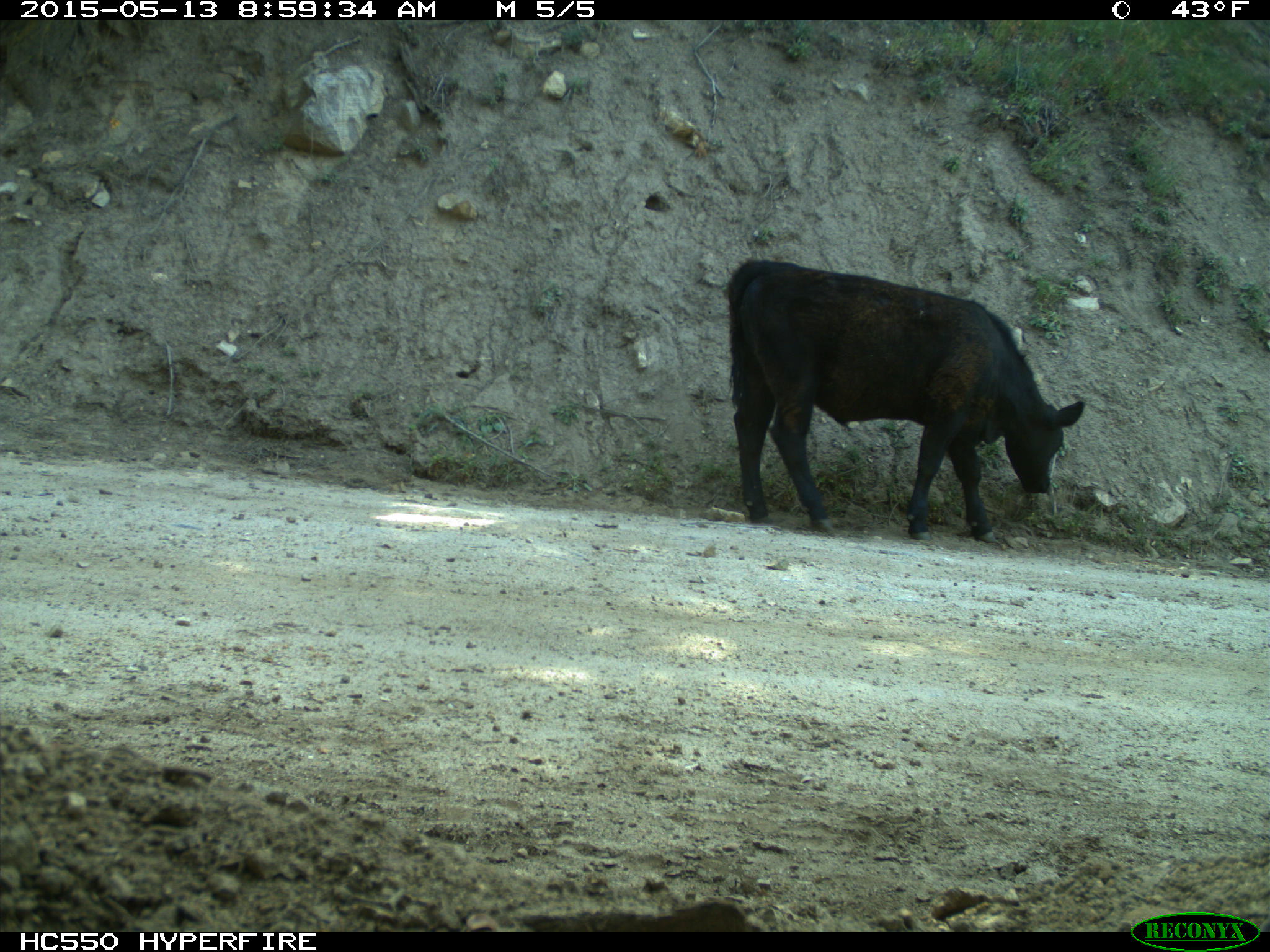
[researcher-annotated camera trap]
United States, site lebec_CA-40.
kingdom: Animalia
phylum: Chordata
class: Mammalia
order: Artiodactyla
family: Bovidae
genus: Bos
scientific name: Bos taurus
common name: domestic cow